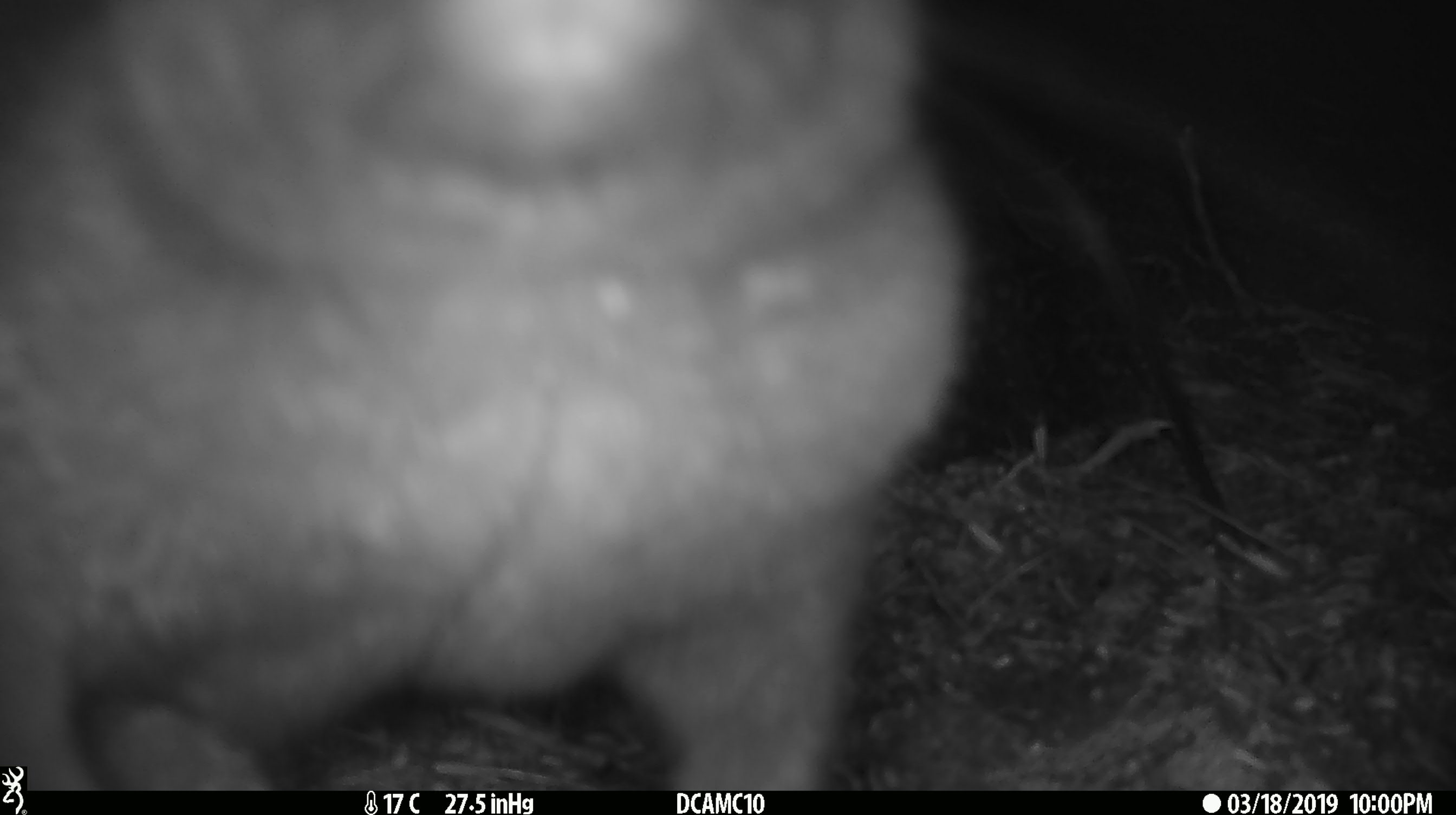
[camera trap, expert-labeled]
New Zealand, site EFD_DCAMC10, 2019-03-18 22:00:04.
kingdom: Animalia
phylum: Chordata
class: Mammalia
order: Diprotodontia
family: Phalangeridae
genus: Trichosurus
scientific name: Trichosurus vulpecula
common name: common brushtail possum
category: possum